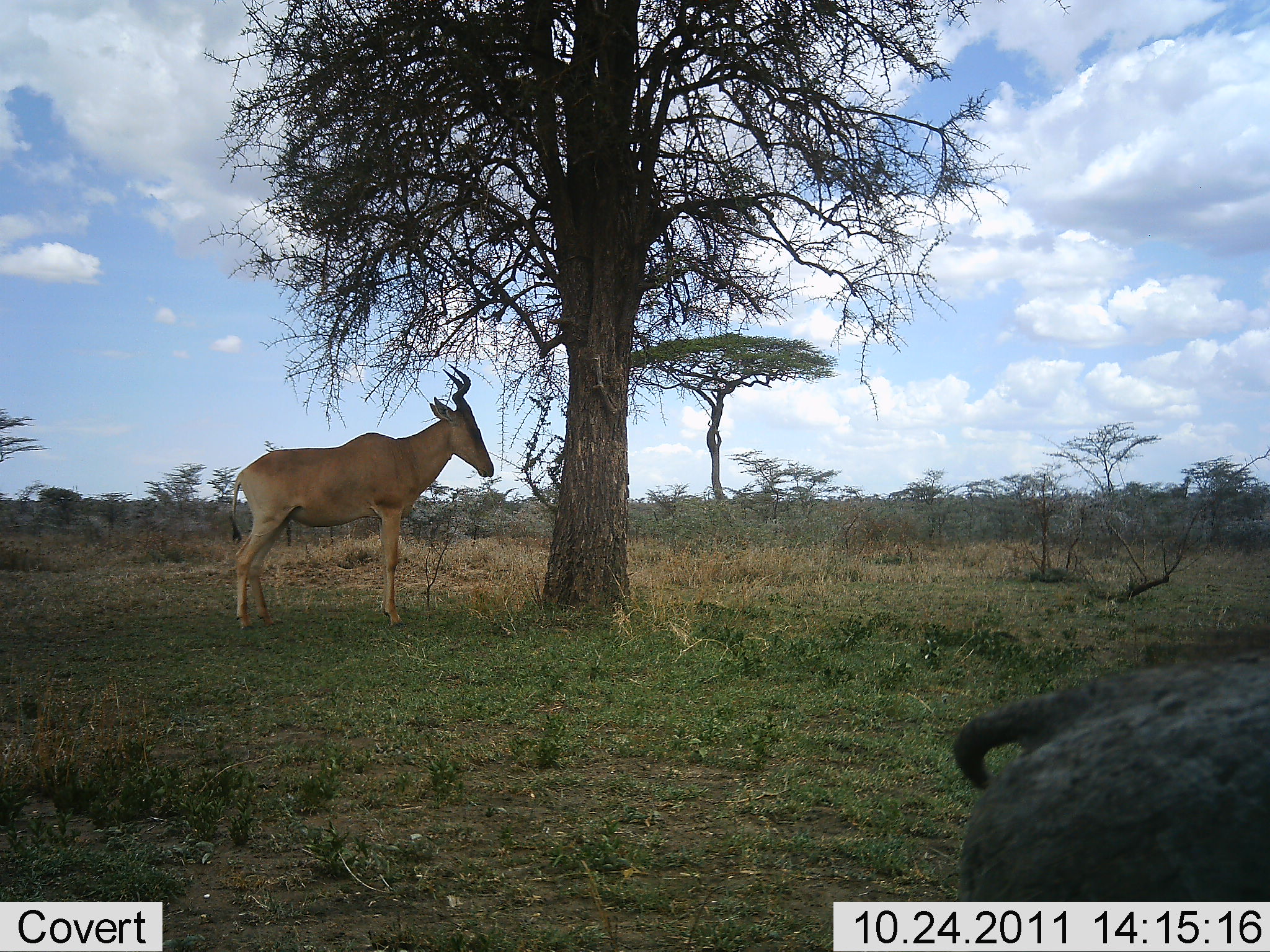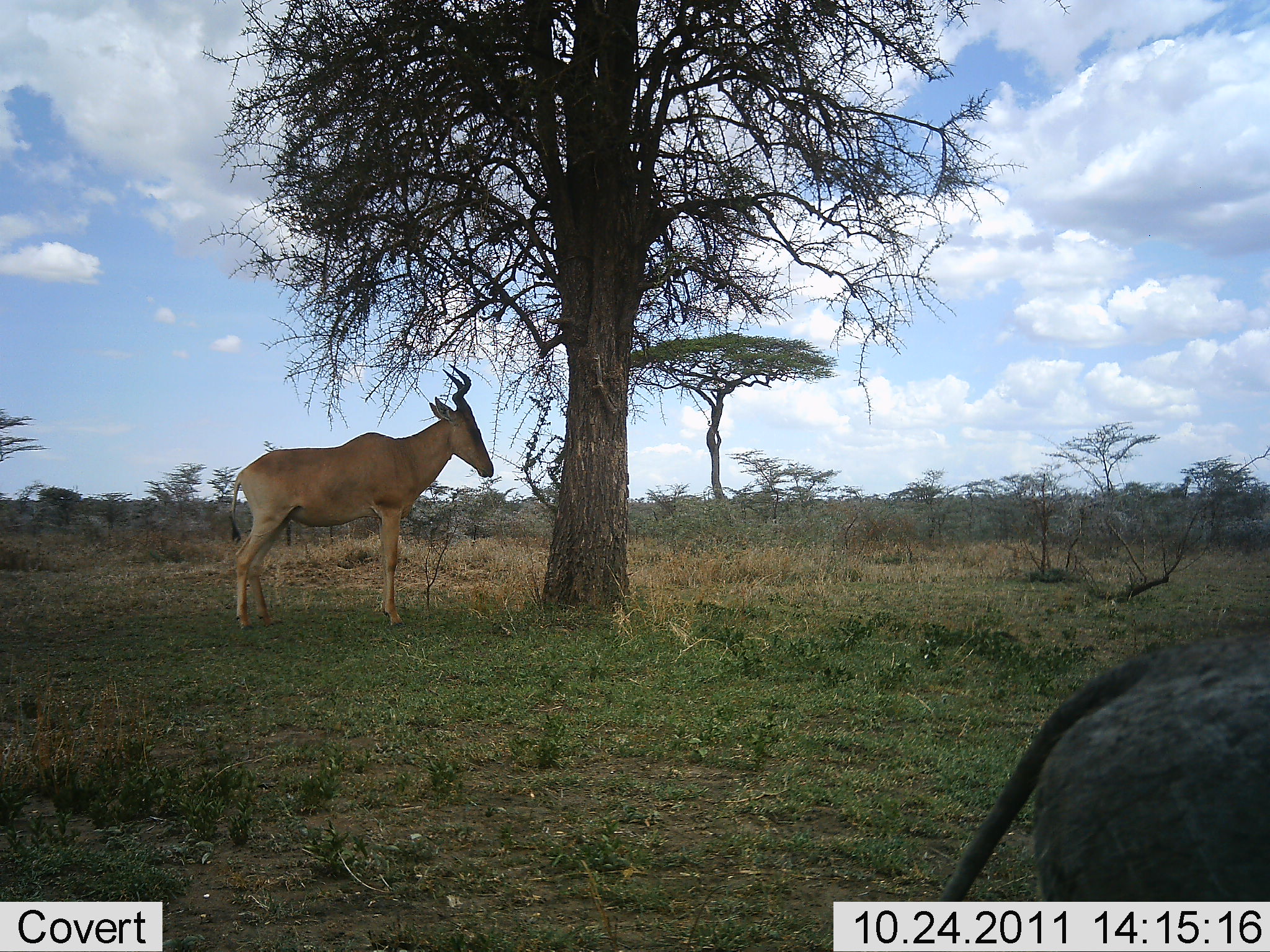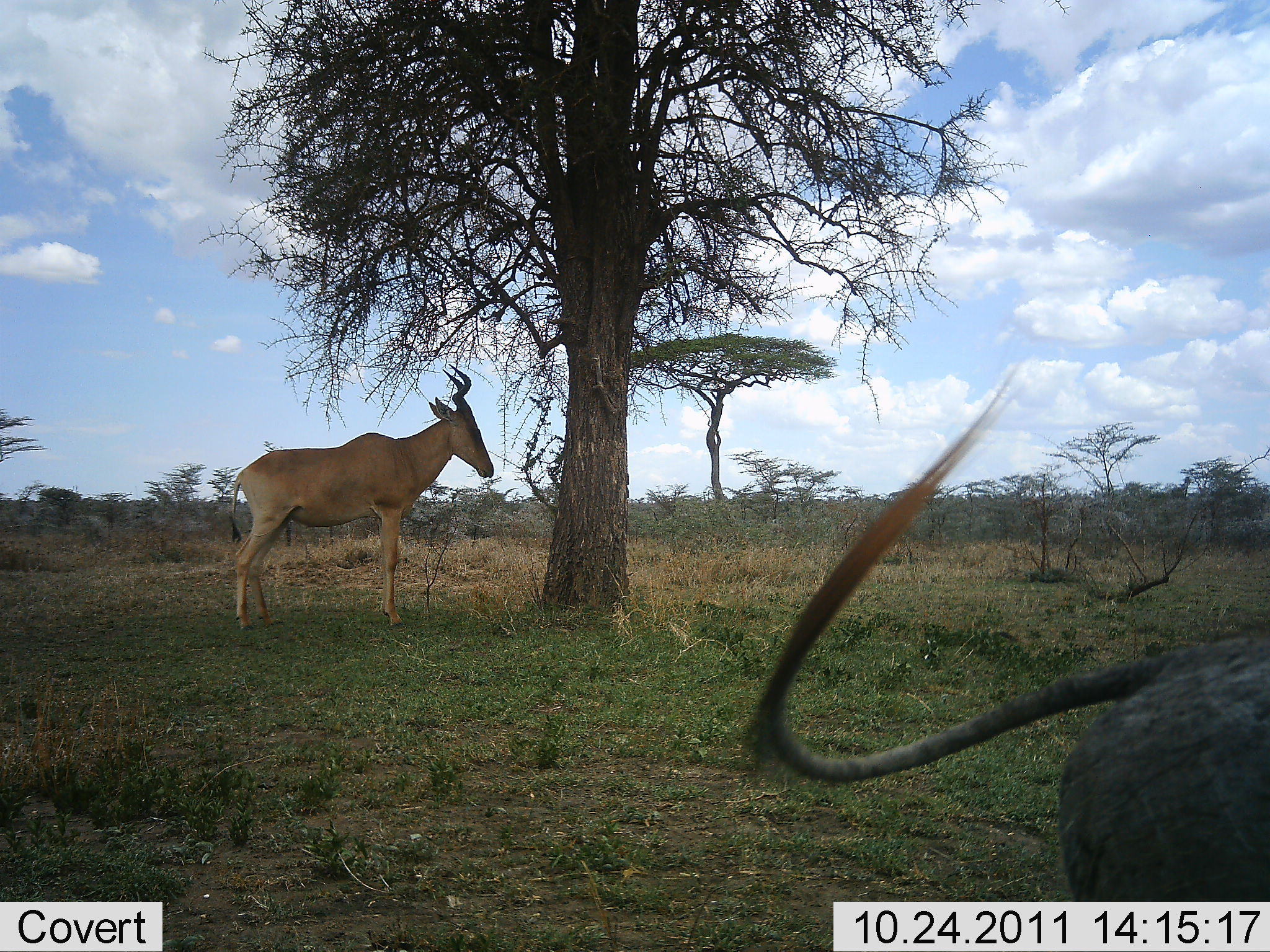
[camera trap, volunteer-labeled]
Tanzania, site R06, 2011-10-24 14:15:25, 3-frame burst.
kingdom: Animalia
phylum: Chordata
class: Mammalia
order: Artiodactyla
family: Bovidae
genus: Alcelaphus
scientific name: Alcelaphus buselaphus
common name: hartebeest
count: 1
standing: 91%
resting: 9%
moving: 4%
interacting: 0%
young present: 0%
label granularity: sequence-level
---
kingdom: Animalia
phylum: Chordata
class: Mammalia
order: Artiodactyla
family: Suidae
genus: Phacochoerus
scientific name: Phacochoerus africanus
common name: warthog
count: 1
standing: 86%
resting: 0%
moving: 14%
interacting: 0%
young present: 0%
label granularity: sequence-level